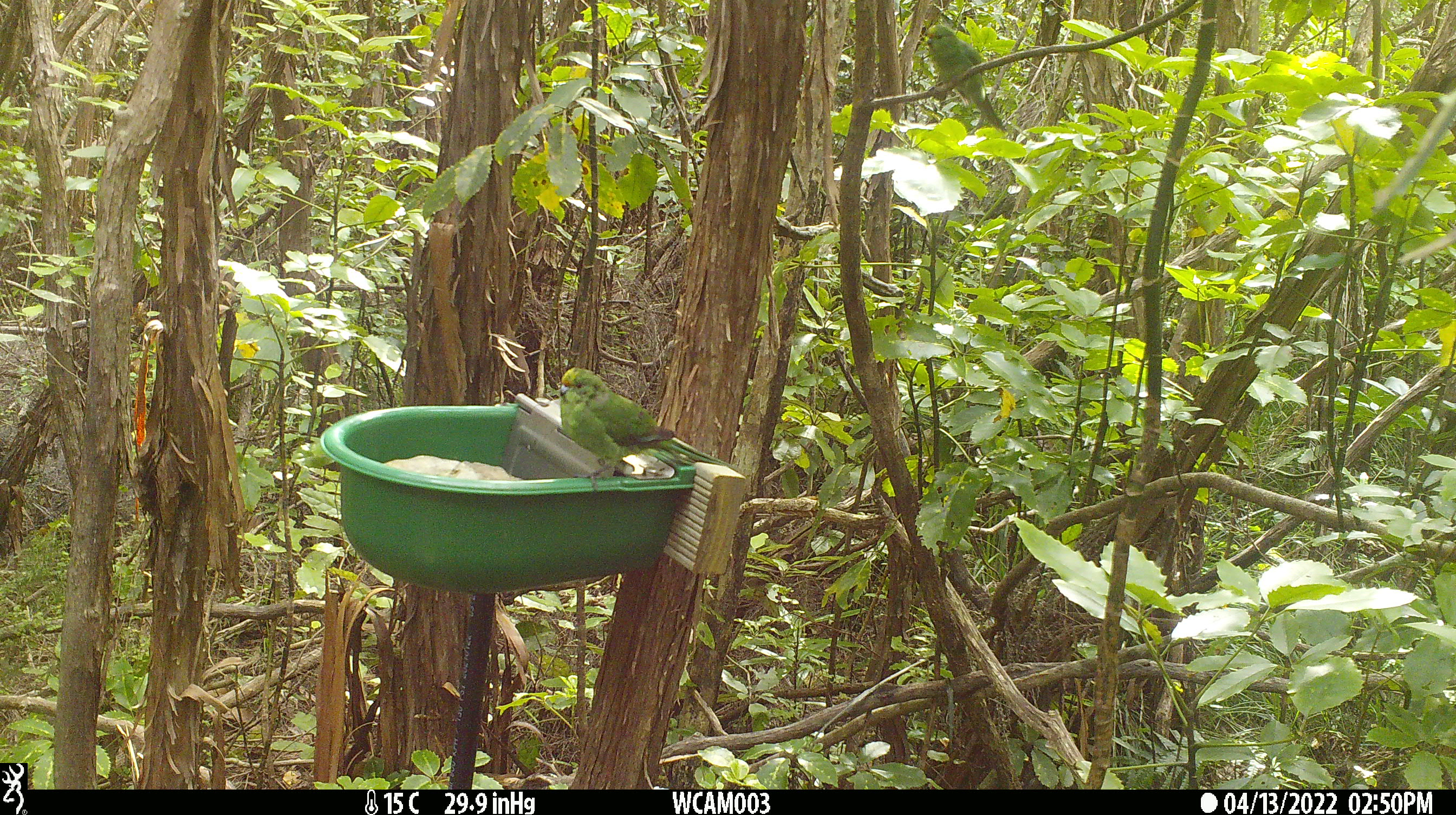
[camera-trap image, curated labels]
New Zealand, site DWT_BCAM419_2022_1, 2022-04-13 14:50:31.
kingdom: Animalia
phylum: Chordata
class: Aves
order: Psittaciformes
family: Psittaculidae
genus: Cyanoramphus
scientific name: Cyanoramphus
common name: parakeet